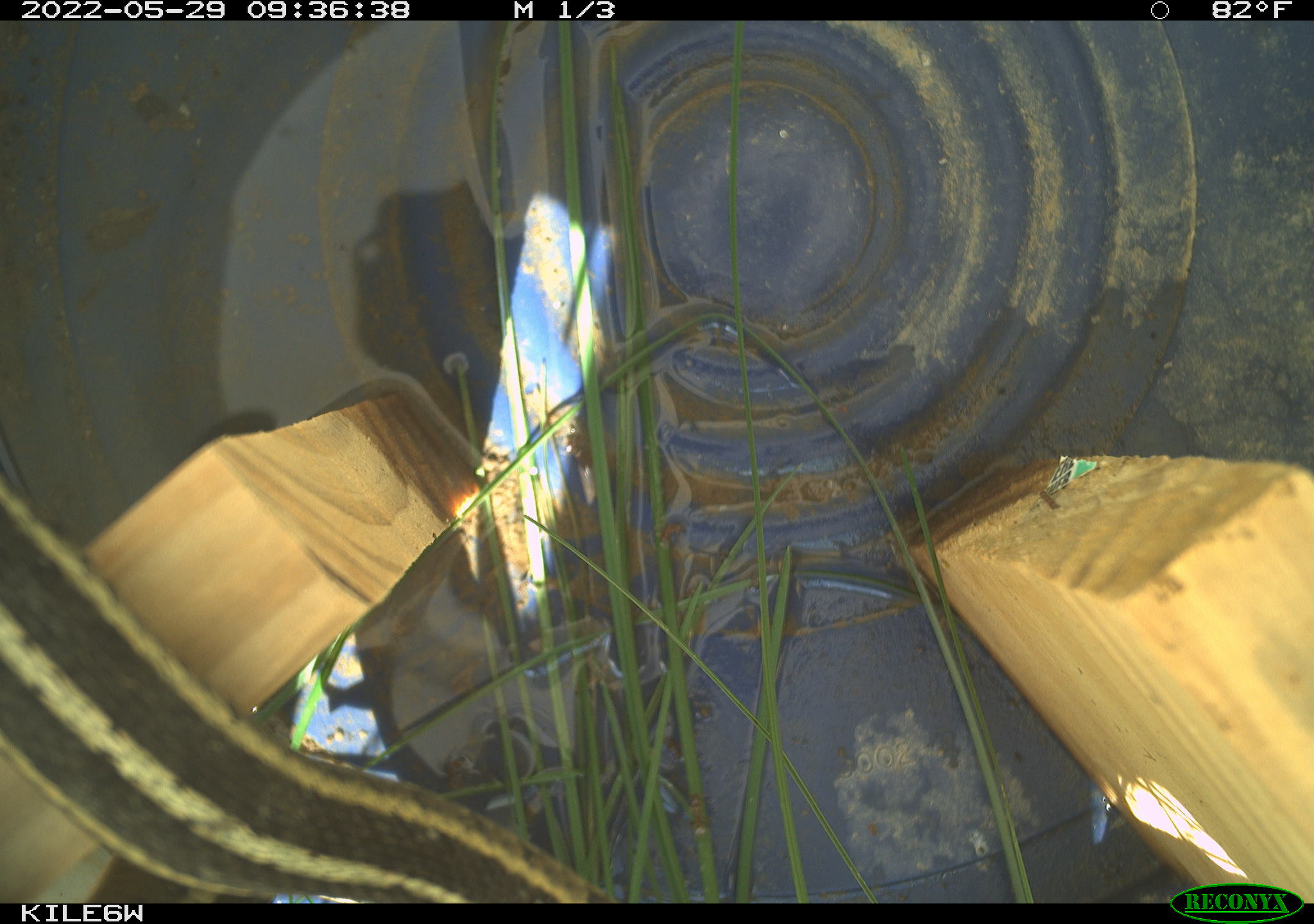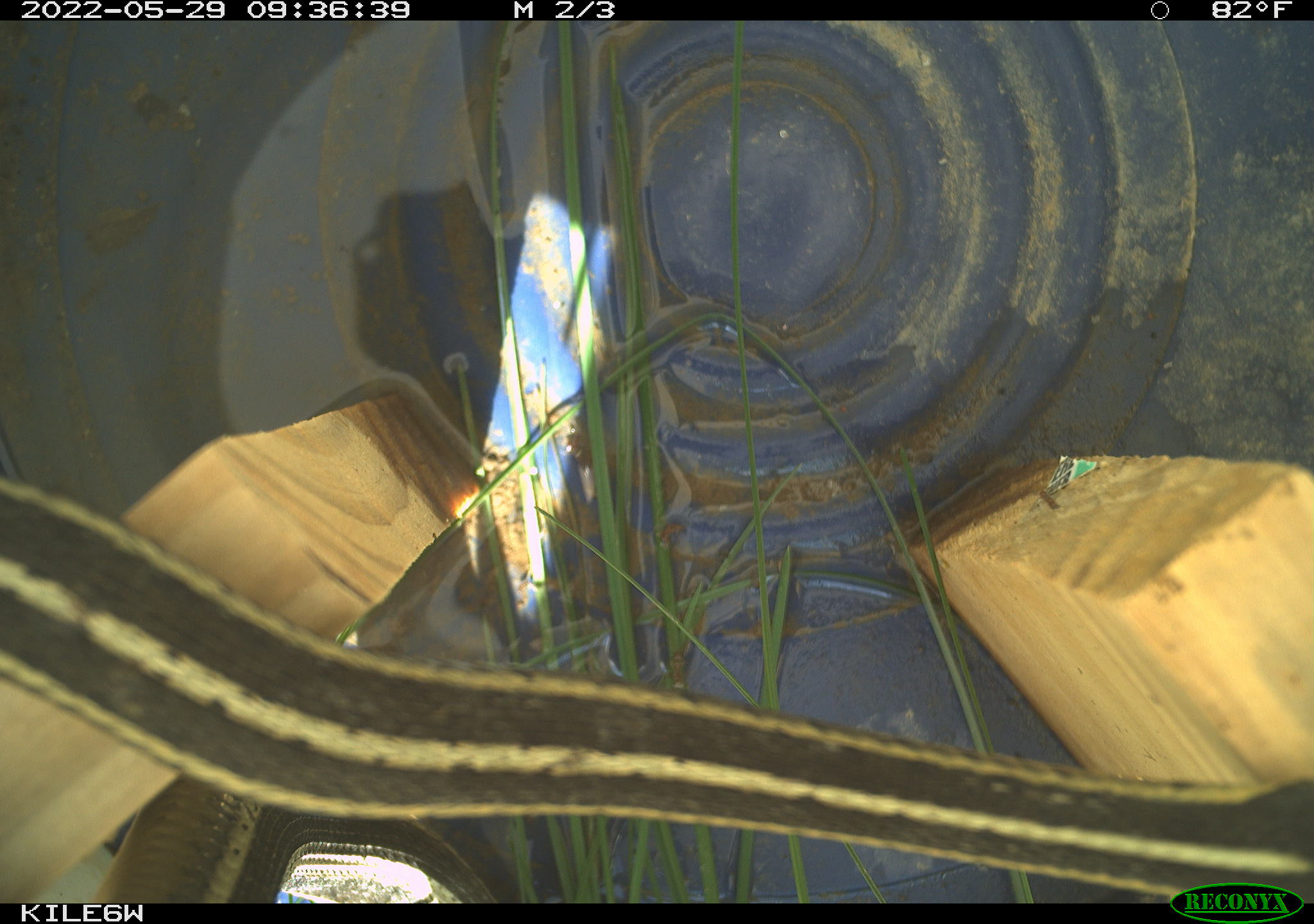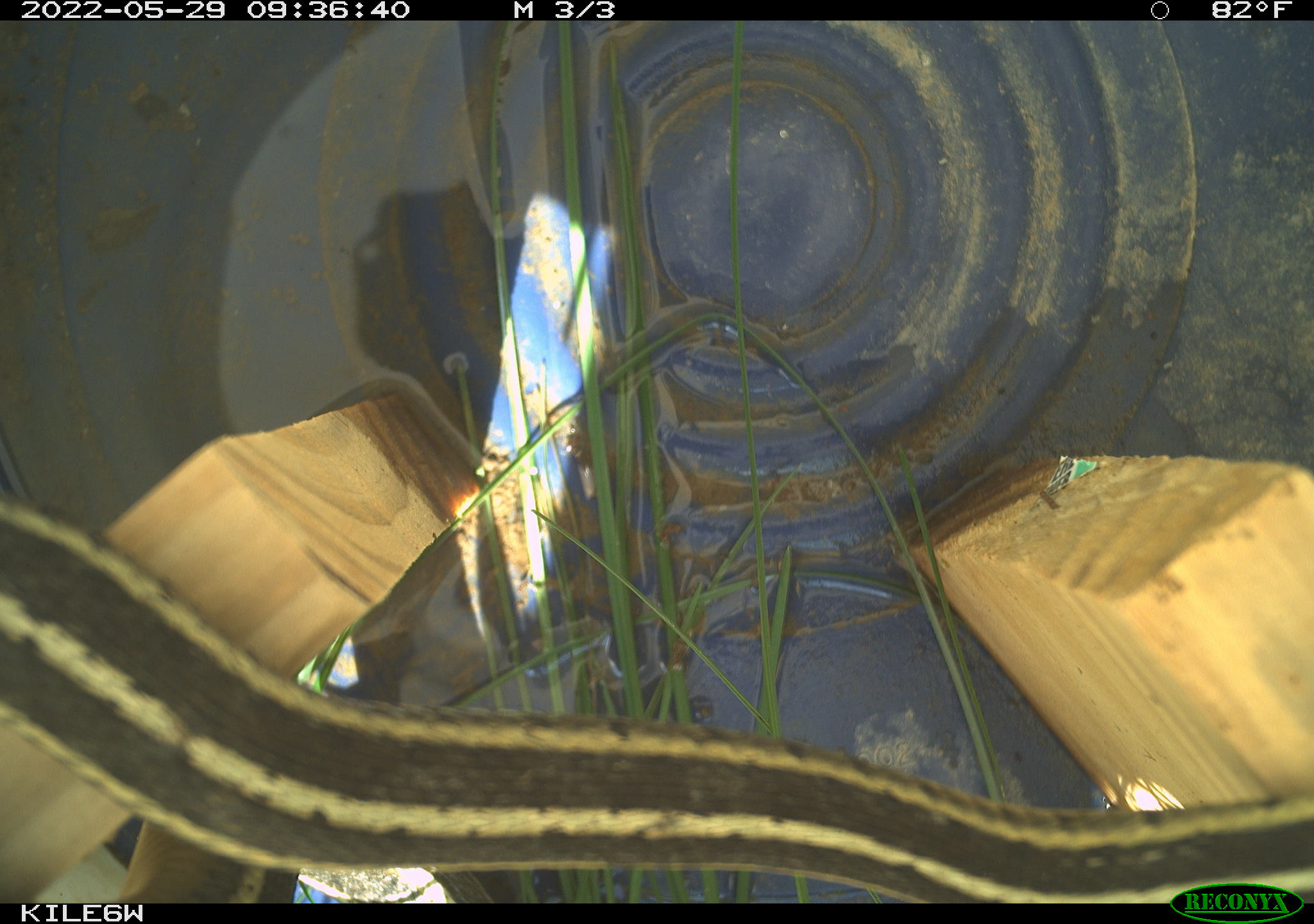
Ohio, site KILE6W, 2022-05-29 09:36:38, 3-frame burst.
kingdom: Animalia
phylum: Chordata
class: Reptilia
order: Squamata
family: Colubridae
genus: Thamnophis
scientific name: Thamnophis sirtalis sirtalis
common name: eastern gartersnake